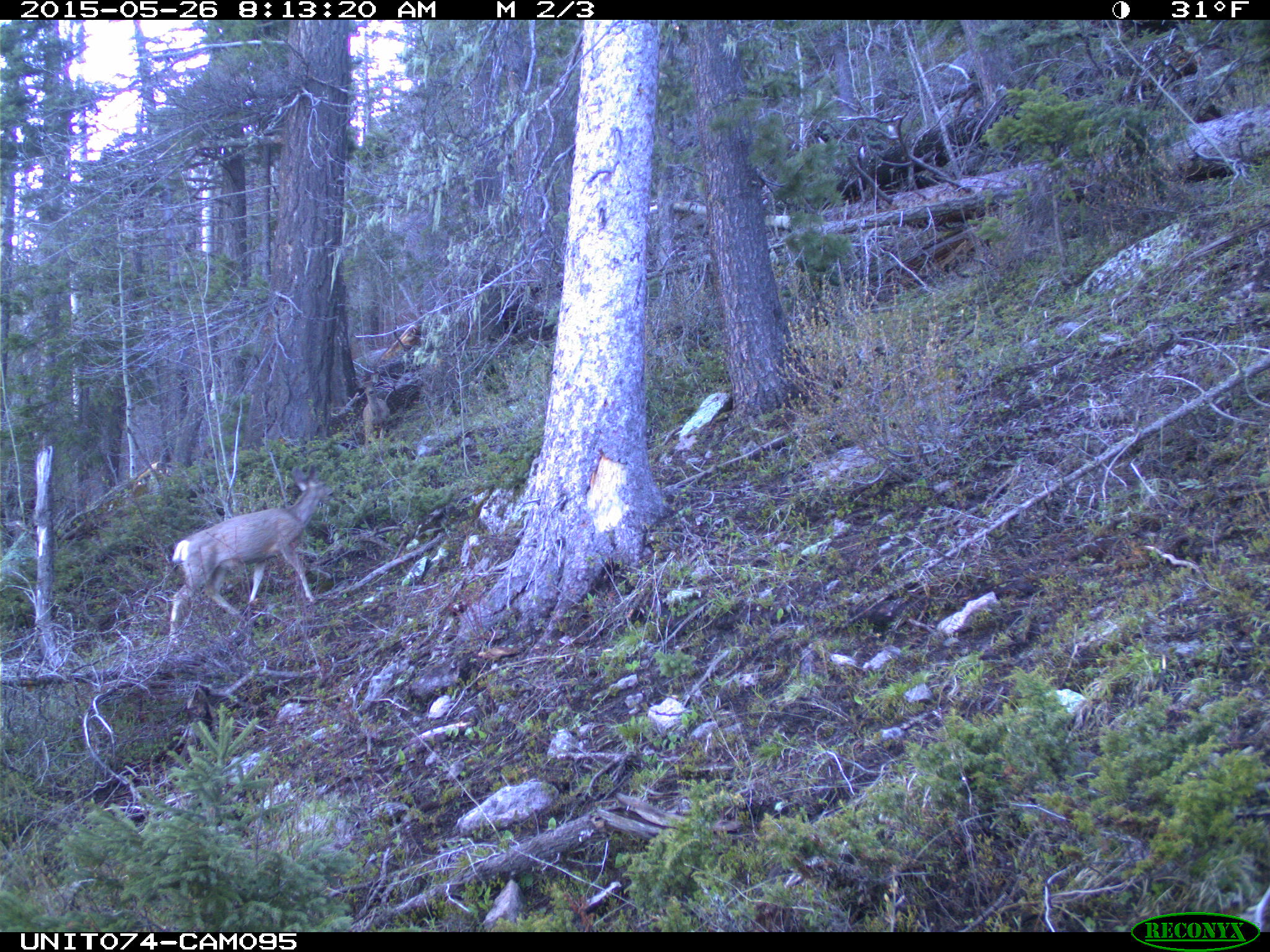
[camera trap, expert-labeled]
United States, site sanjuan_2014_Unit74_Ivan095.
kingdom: Animalia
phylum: Chordata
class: Mammalia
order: Artiodactyla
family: Cervidae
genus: Odocoileus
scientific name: Odocoileus hemionus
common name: mule deer